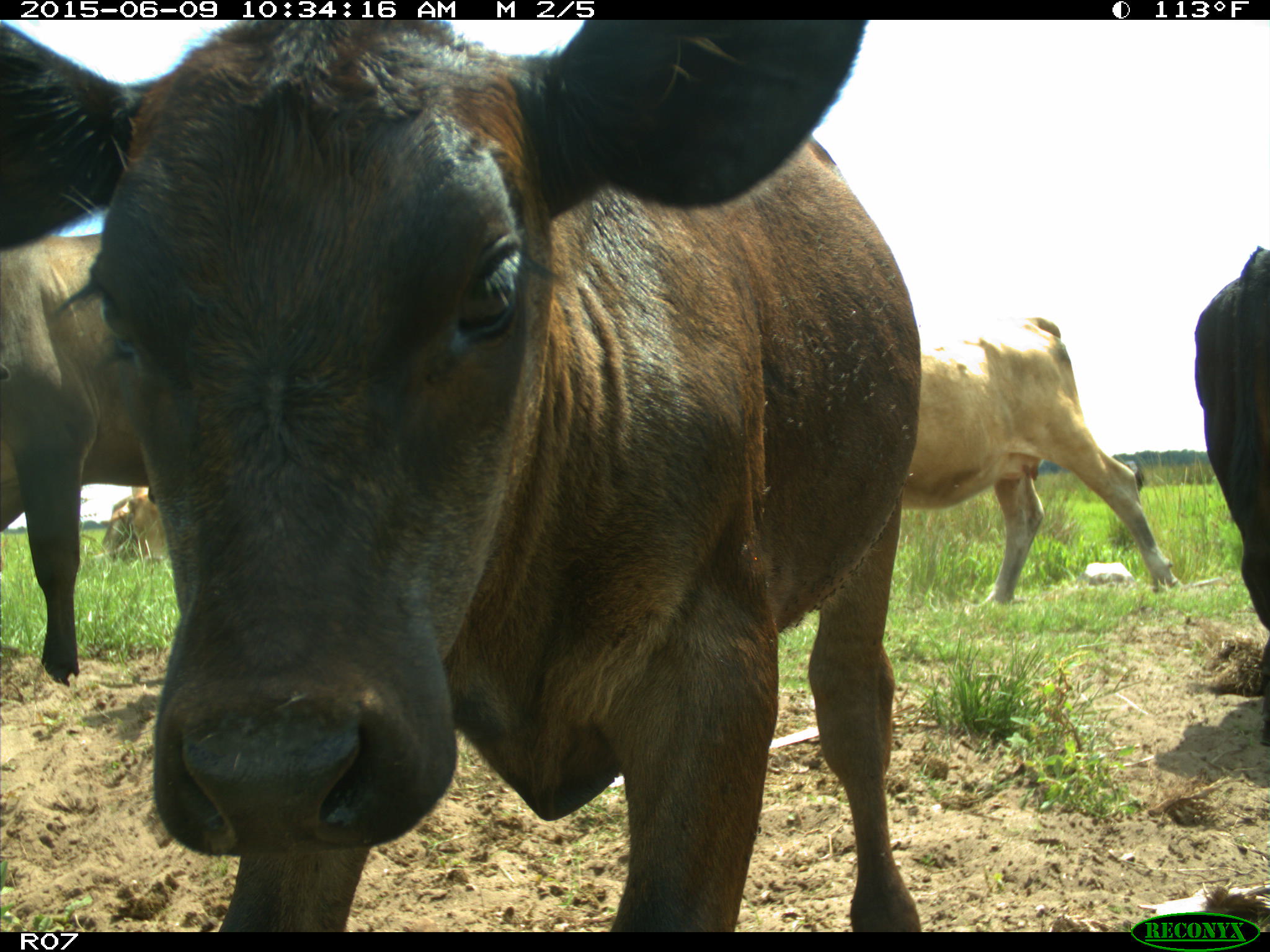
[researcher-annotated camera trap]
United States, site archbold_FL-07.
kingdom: Animalia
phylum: Chordata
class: Mammalia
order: Artiodactyla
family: Bovidae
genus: Bos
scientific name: Bos taurus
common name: domestic cow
Bos taurus (domestic cow).